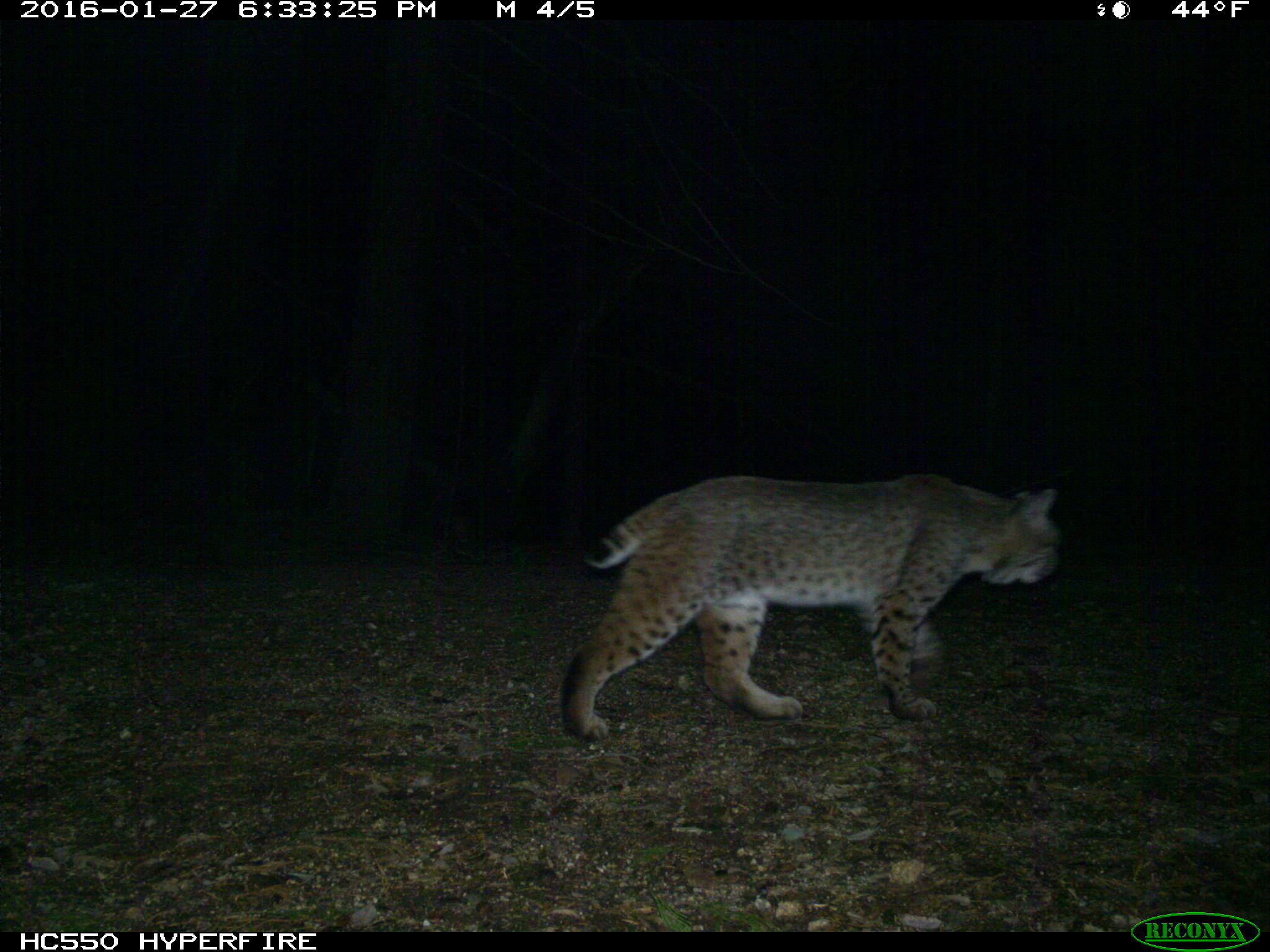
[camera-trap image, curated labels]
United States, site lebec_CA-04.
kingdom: Animalia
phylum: Chordata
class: Mammalia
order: Carnivora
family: Felidae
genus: Lynx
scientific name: Lynx rufus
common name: bobcat